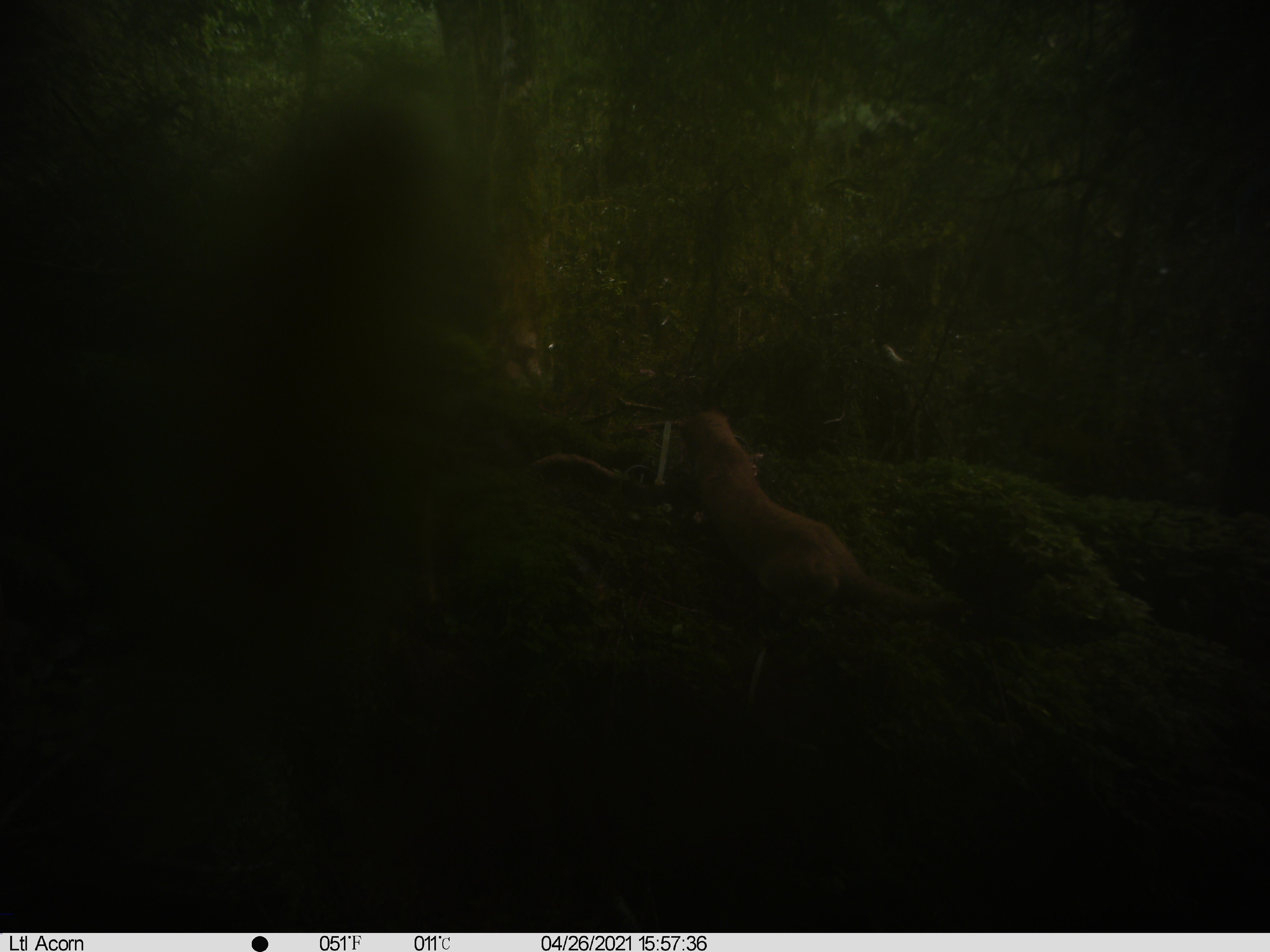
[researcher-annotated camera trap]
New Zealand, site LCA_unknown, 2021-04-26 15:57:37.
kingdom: Animalia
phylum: Chordata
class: Mammalia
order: Carnivora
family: Mustelidae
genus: Mustela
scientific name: Mustela erminea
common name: stoat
Stoat (Mustela erminea).